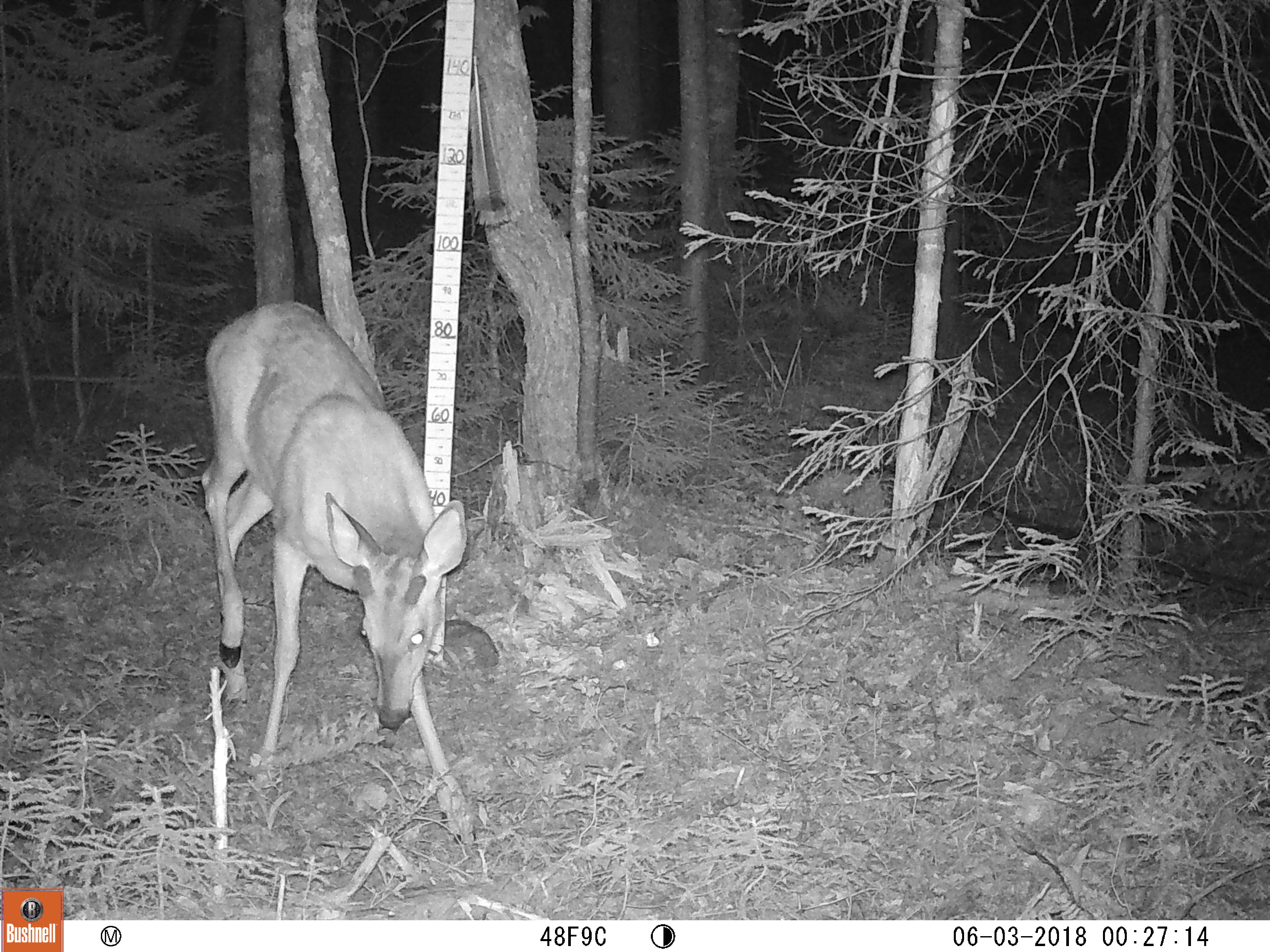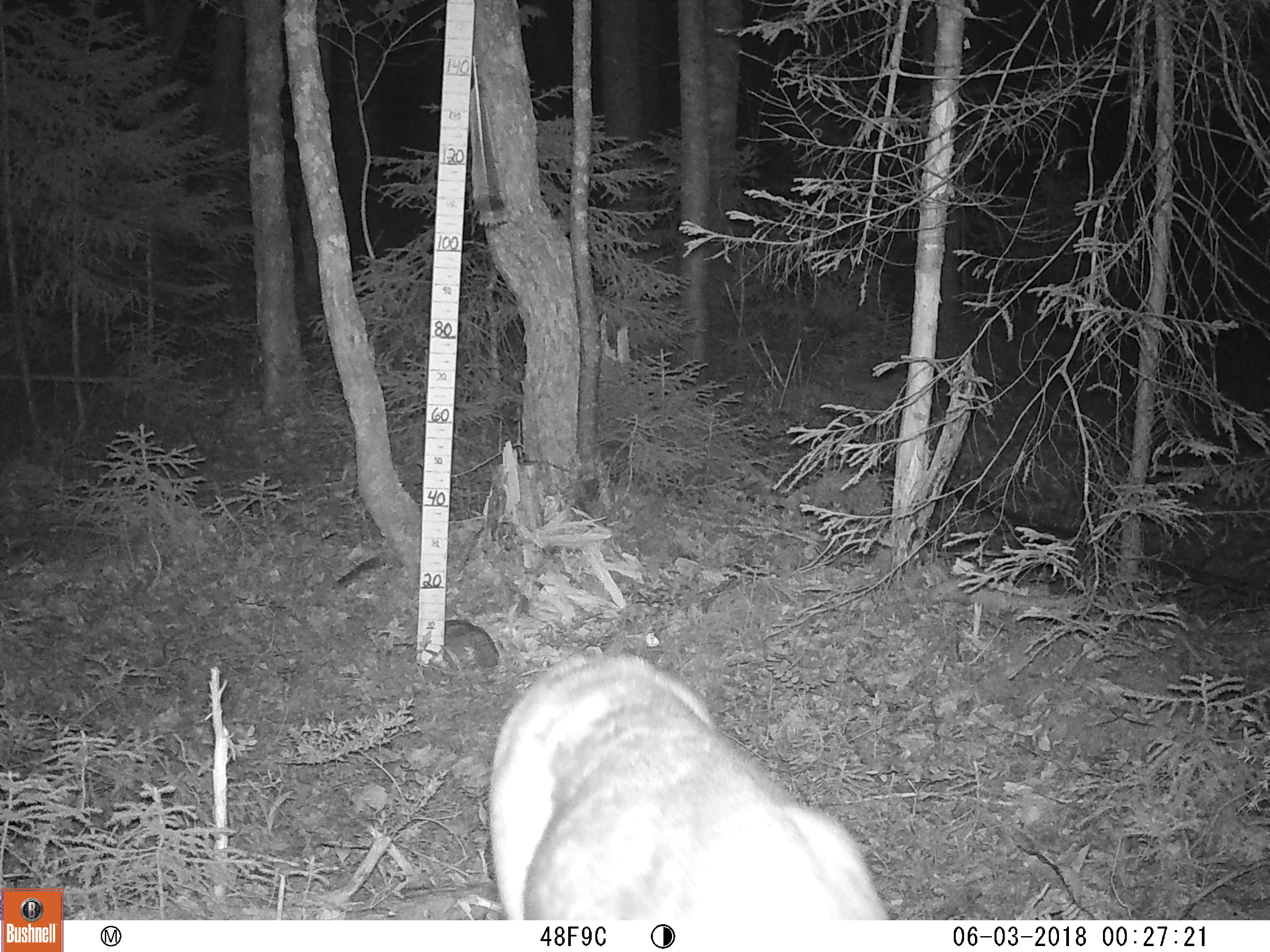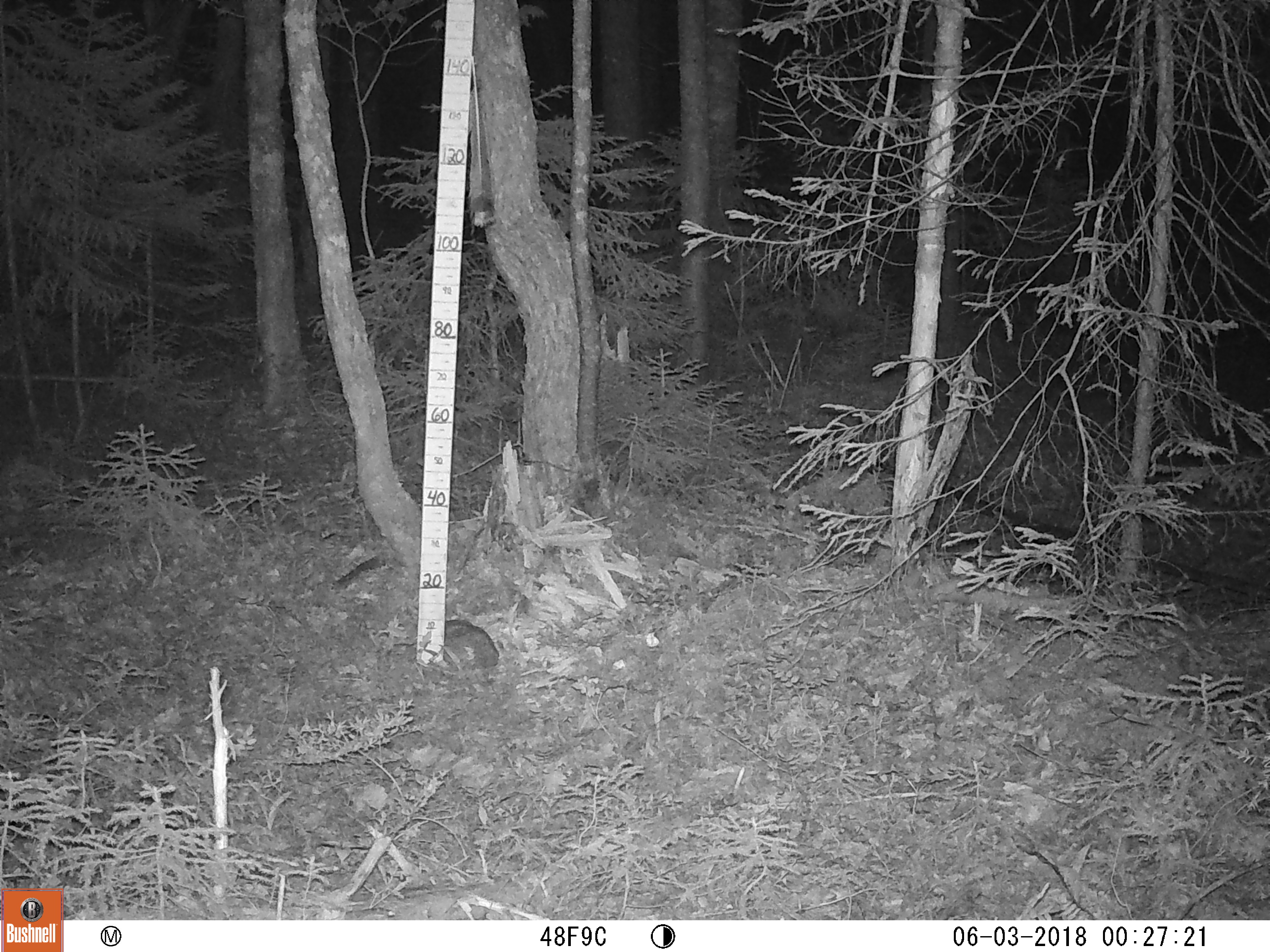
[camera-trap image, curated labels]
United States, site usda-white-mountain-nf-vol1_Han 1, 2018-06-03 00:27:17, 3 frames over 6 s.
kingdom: Animalia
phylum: Chordata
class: Mammalia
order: Artiodactyla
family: Cervidae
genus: Odocoileus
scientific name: Odocoileus virginianus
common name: white-tailed deer